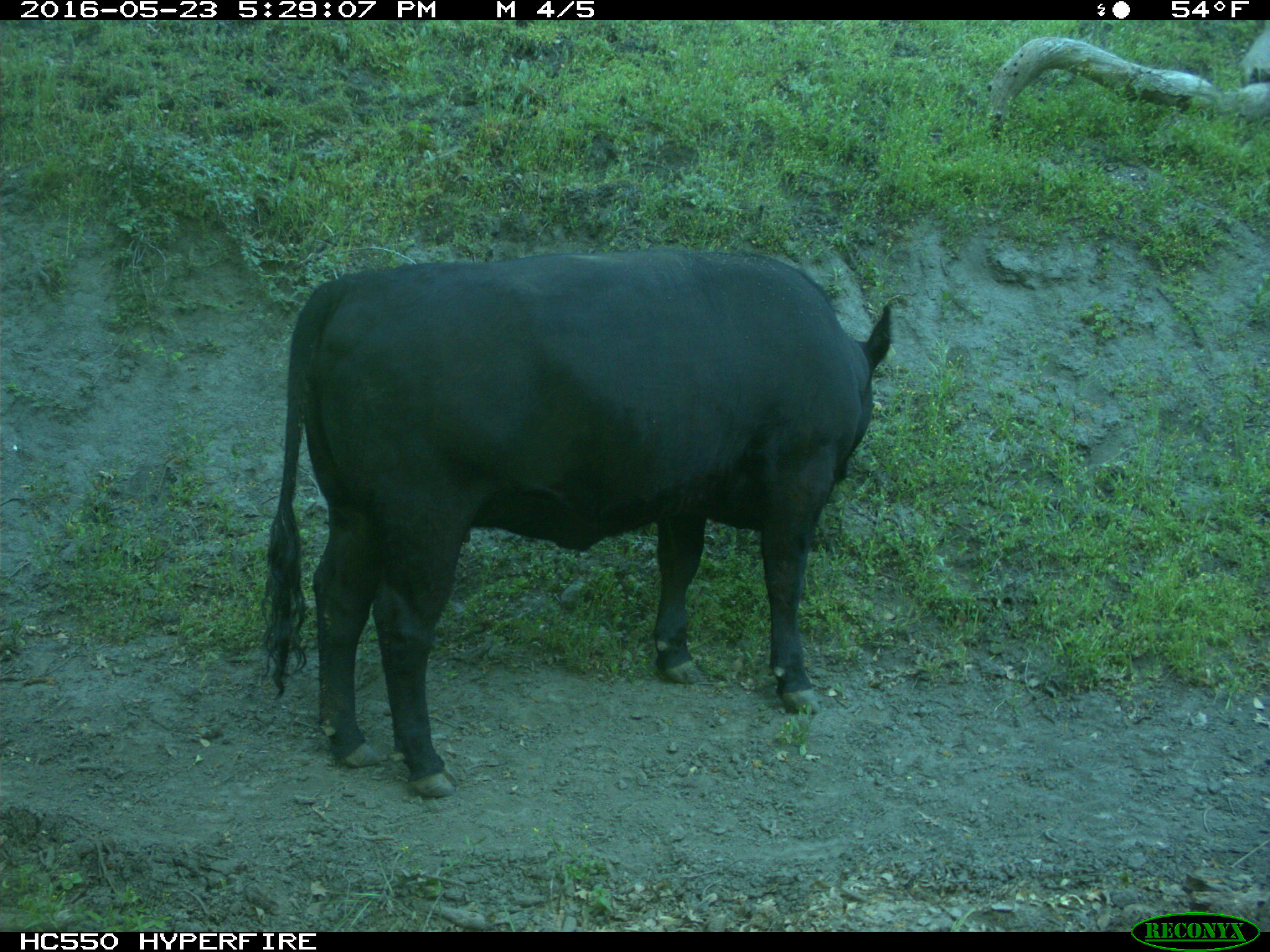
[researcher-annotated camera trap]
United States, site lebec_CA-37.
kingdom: Animalia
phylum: Chordata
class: Mammalia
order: Artiodactyla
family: Bovidae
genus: Bos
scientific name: Bos taurus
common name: domestic cow